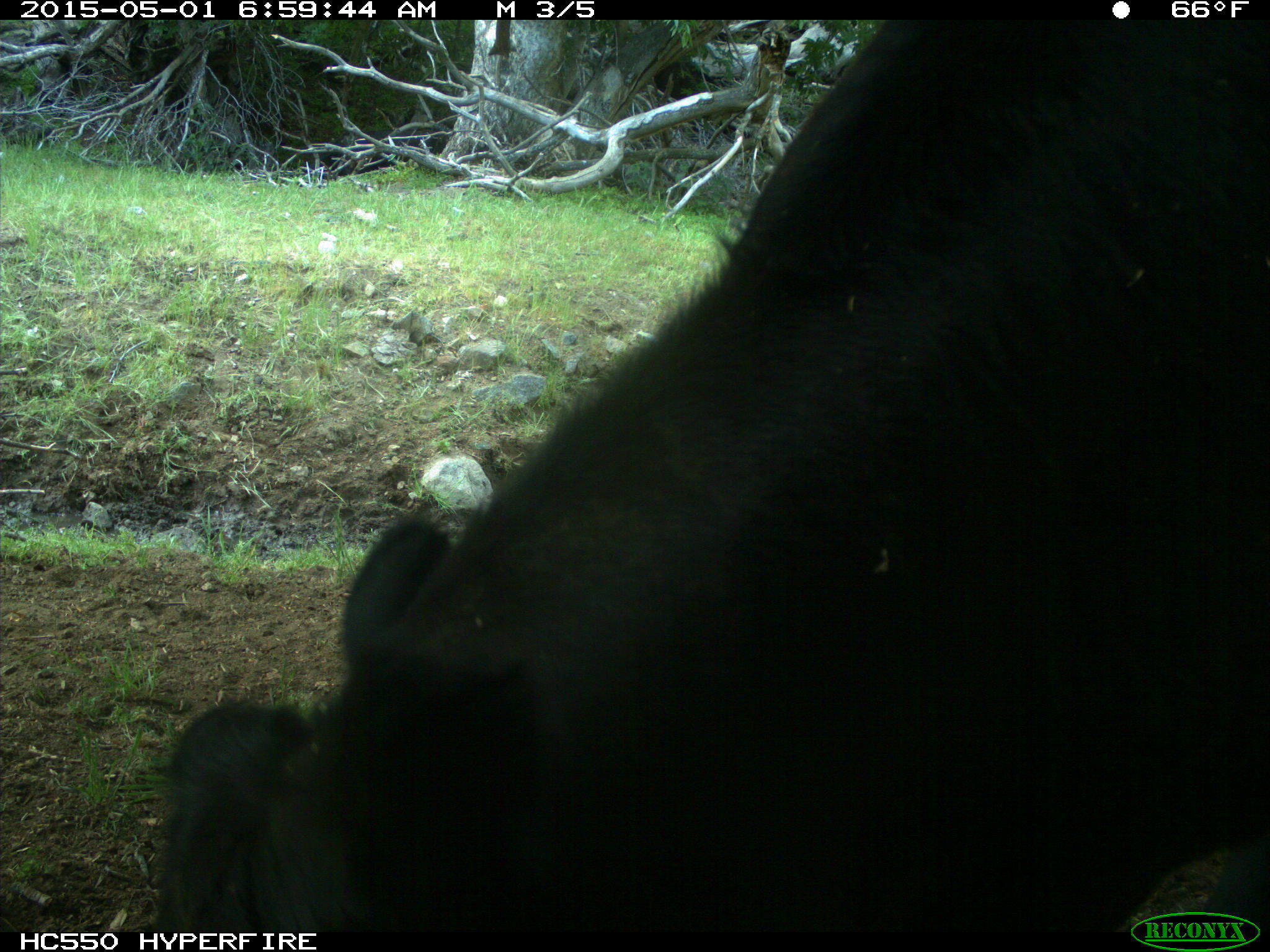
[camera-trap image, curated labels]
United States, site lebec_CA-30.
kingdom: Animalia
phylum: Chordata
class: Mammalia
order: Artiodactyla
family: Bovidae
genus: Bos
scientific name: Bos taurus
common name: domestic cow